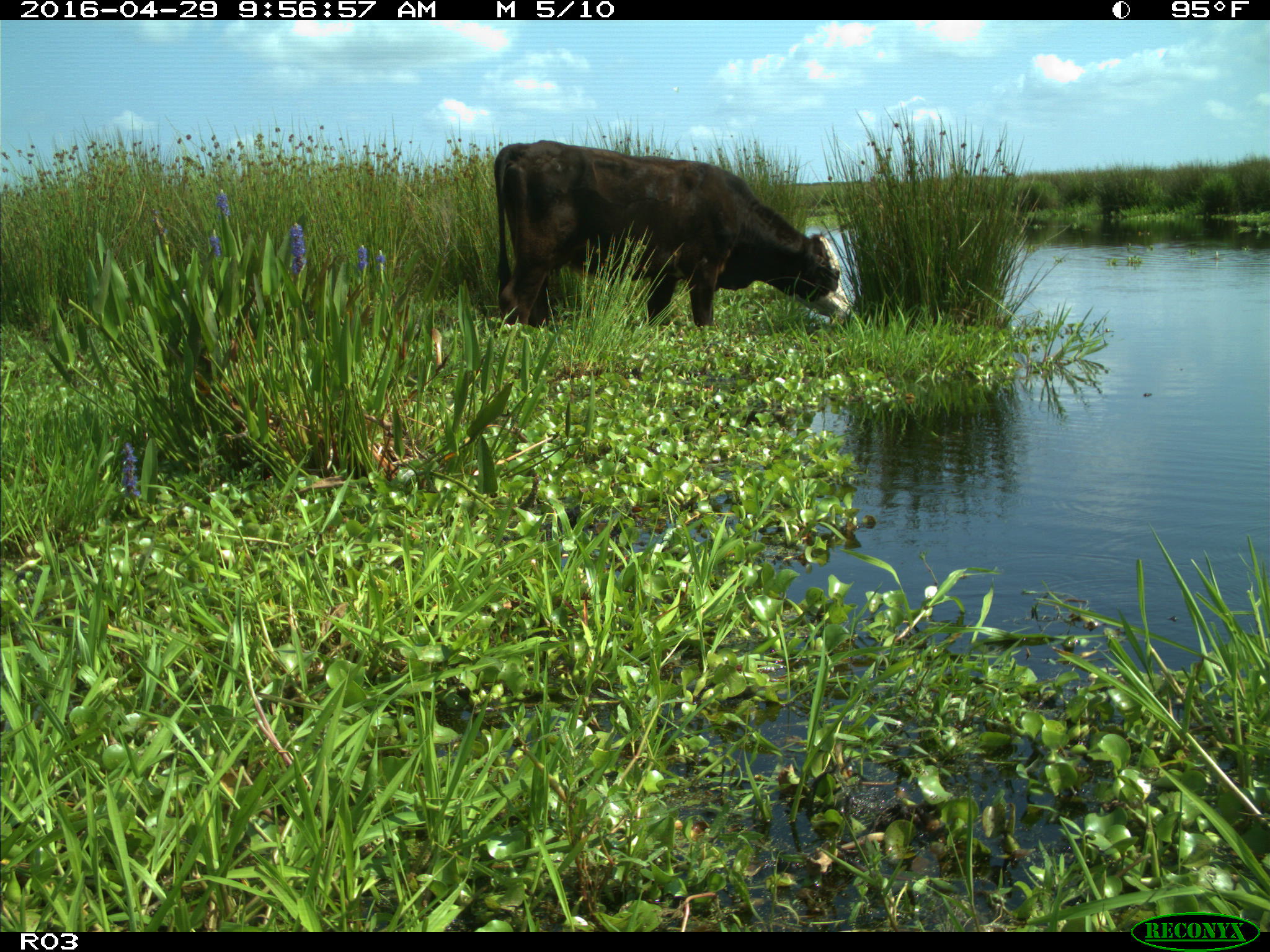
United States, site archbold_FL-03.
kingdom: Animalia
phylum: Chordata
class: Mammalia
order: Artiodactyla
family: Bovidae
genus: Bos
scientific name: Bos taurus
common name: domestic cow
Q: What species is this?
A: Bos taurus (domestic cow).